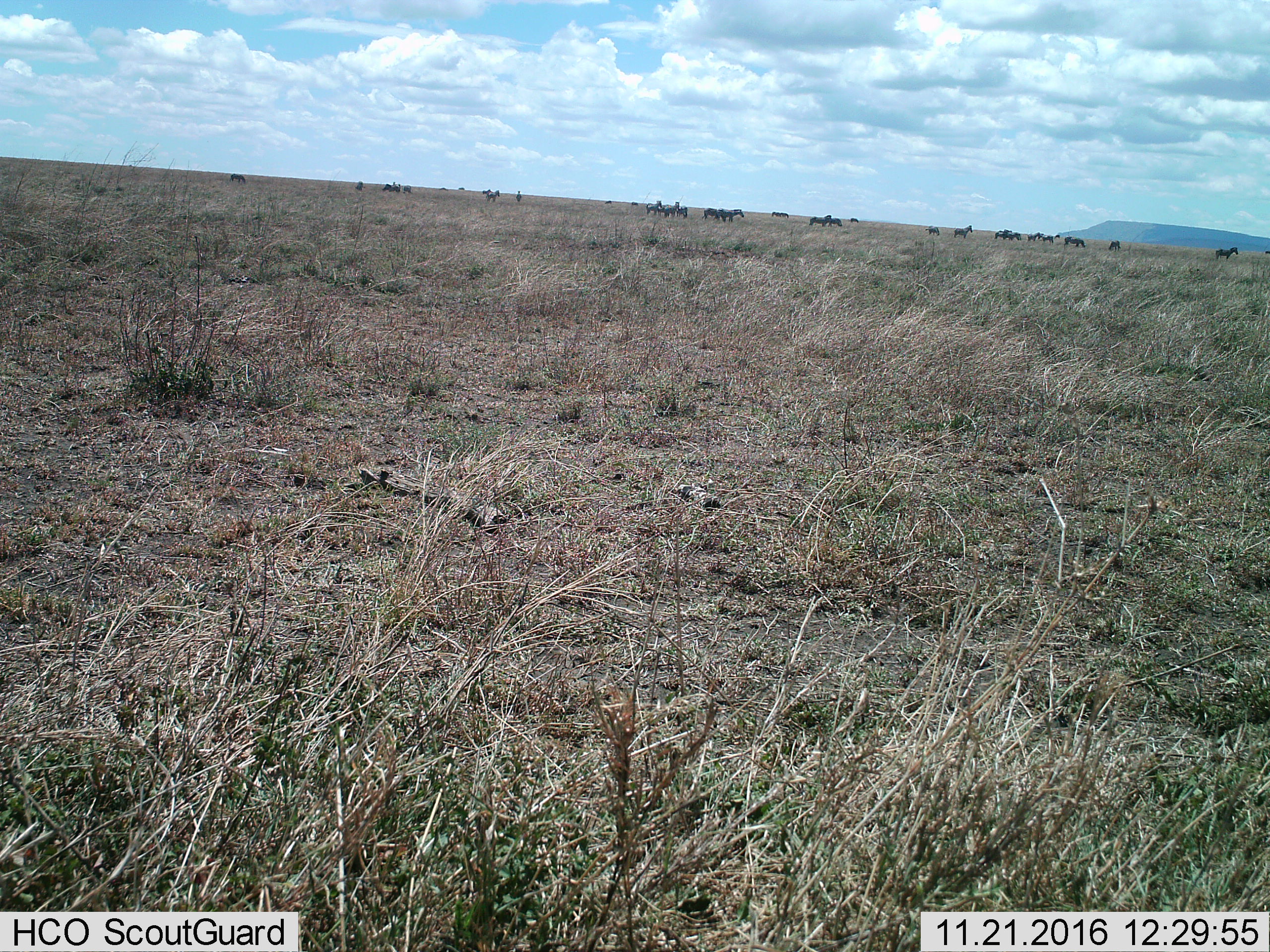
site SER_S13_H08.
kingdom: Animalia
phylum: Chordata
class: Mammalia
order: Perissodactyla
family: Equidae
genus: Equus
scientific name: Equus quagga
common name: plains zebra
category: zebraplains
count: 11-50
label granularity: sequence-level